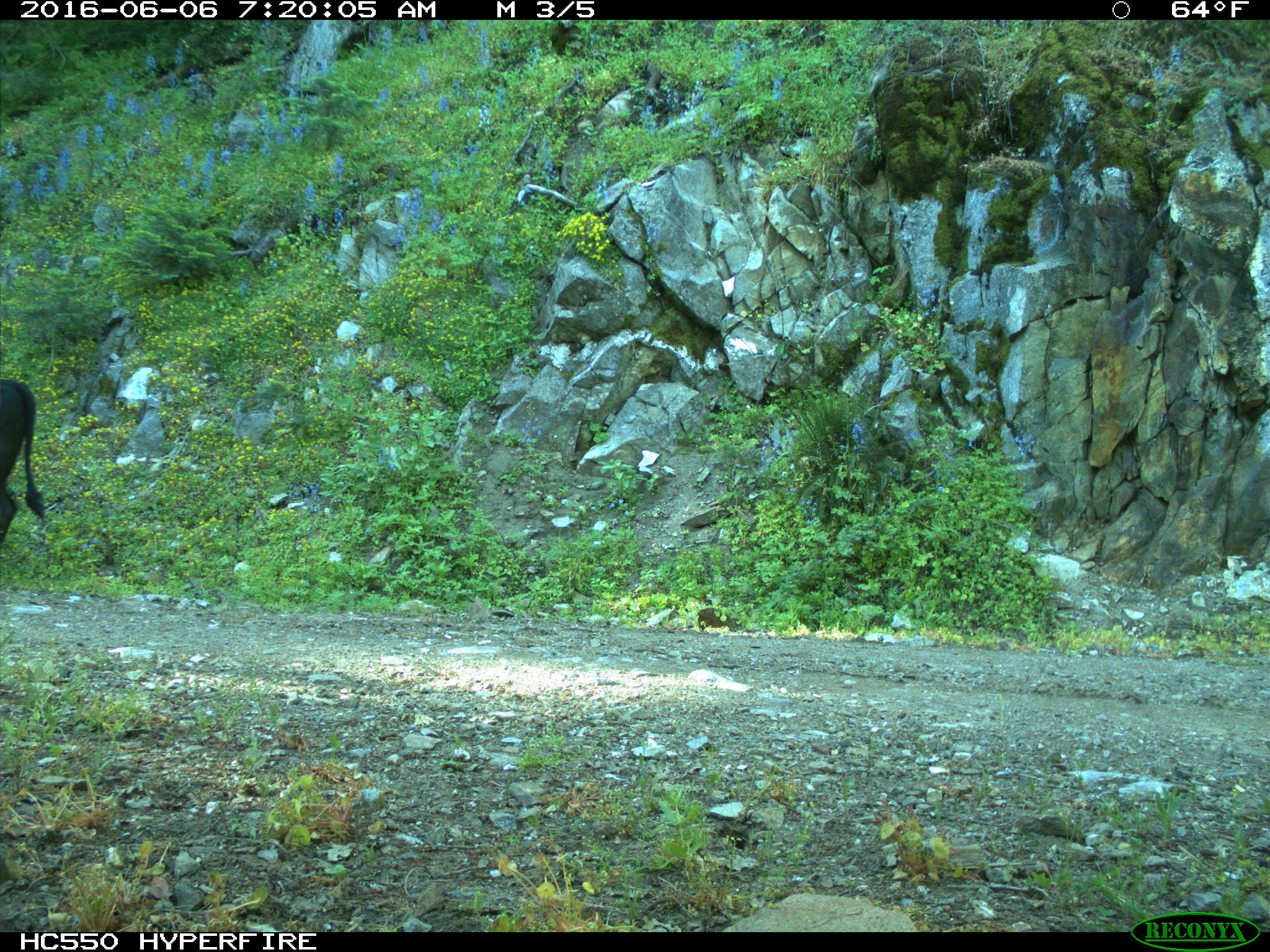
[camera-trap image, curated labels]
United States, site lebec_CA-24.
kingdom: Animalia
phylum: Chordata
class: Mammalia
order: Artiodactyla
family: Bovidae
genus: Bos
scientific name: Bos taurus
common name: domestic cow